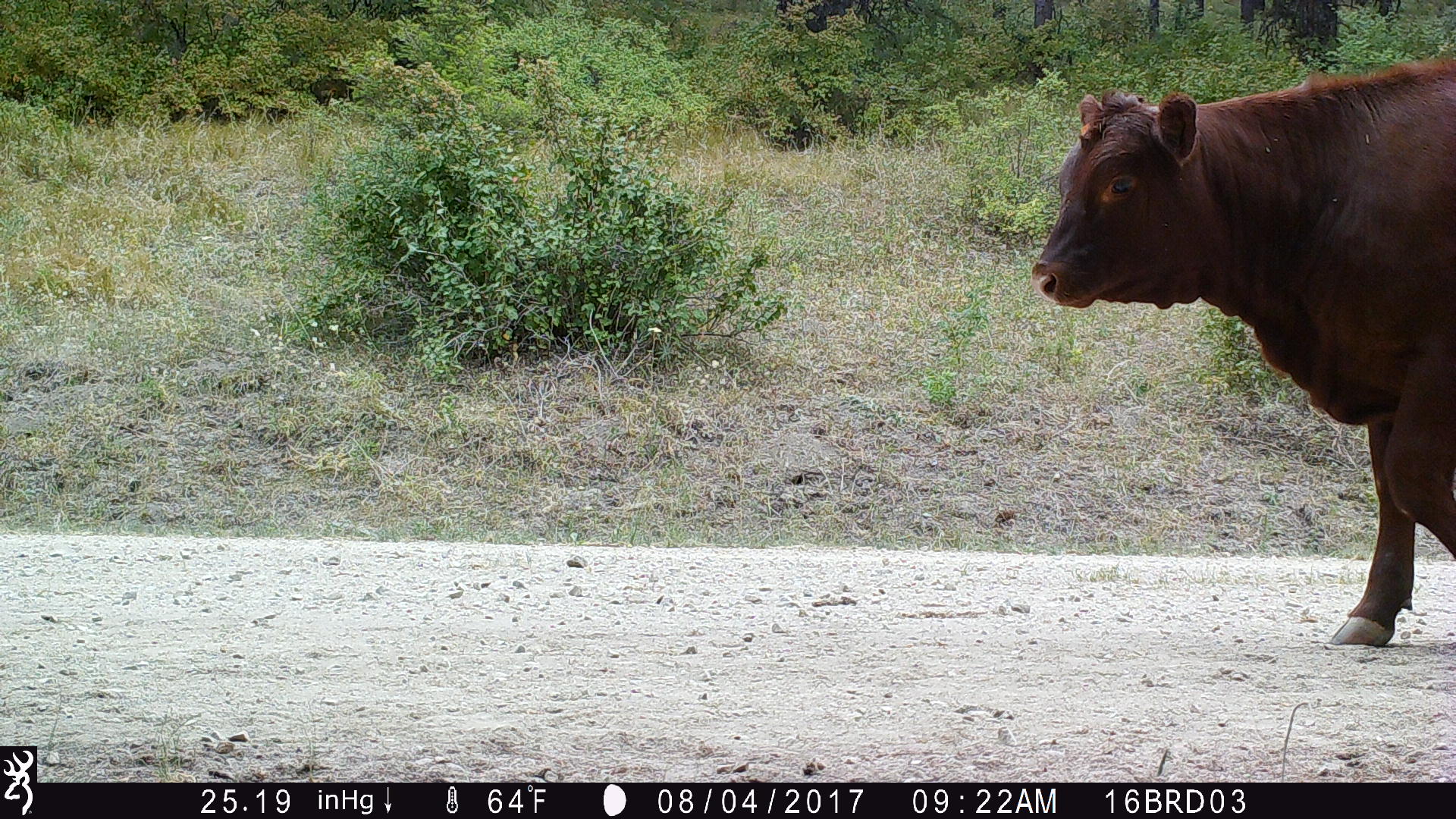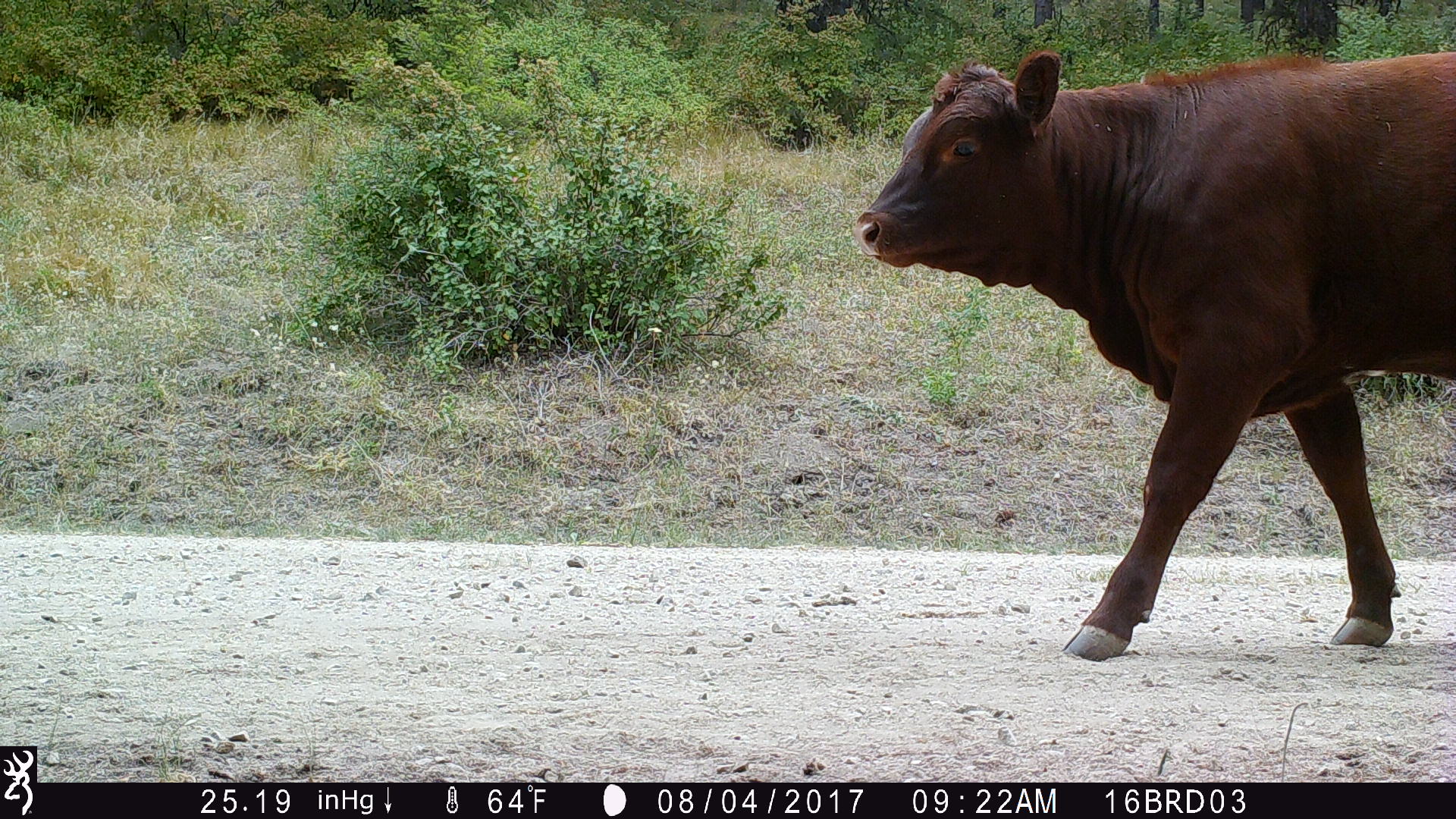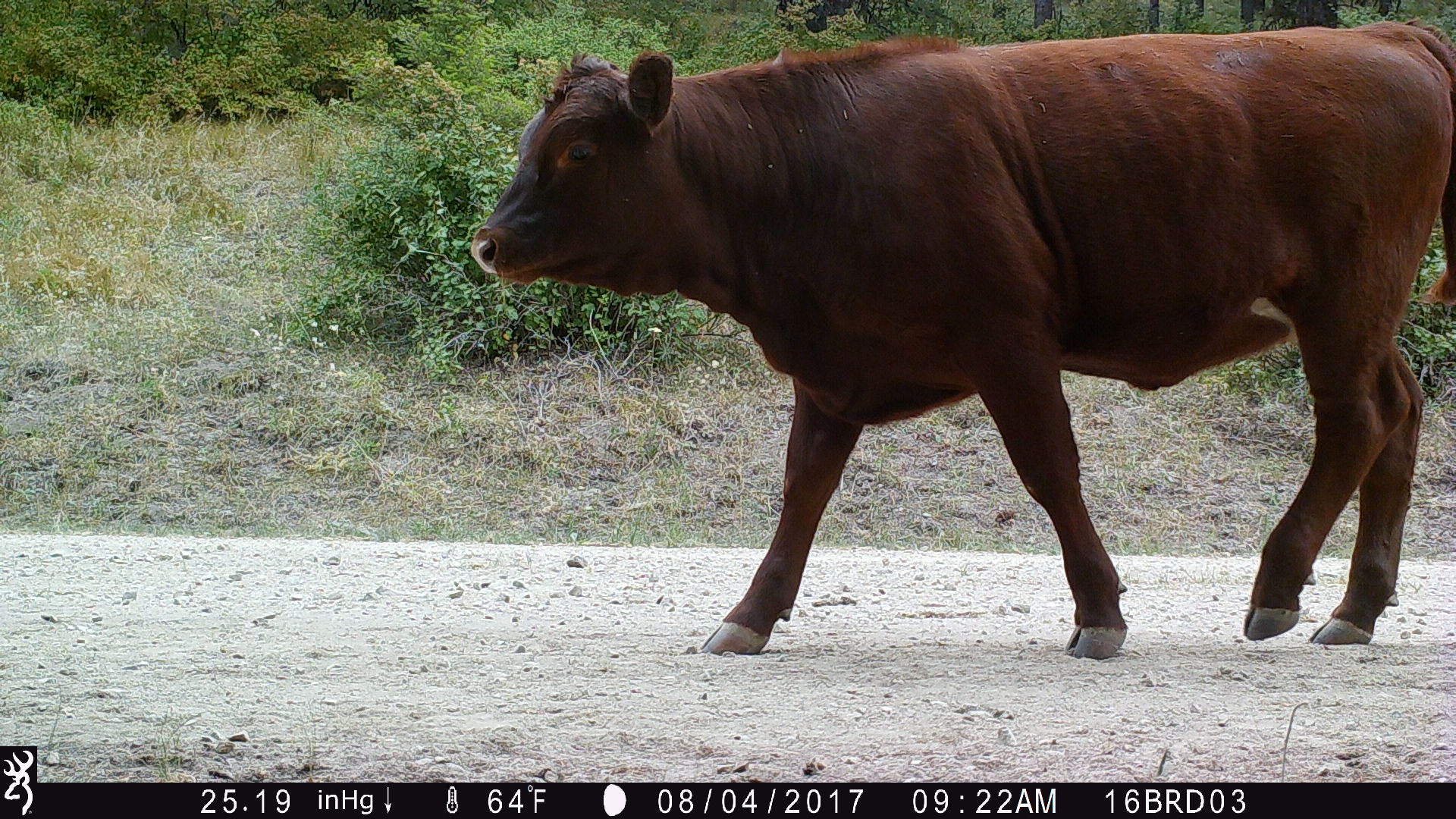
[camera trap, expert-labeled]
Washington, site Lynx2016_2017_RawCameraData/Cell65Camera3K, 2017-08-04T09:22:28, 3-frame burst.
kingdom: Animalia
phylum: Chordata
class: Mammalia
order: Artiodactyla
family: Bovidae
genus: Bos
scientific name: Bos taurus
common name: domestic cattle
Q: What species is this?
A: Domestic cattle (Bos taurus).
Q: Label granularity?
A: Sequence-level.